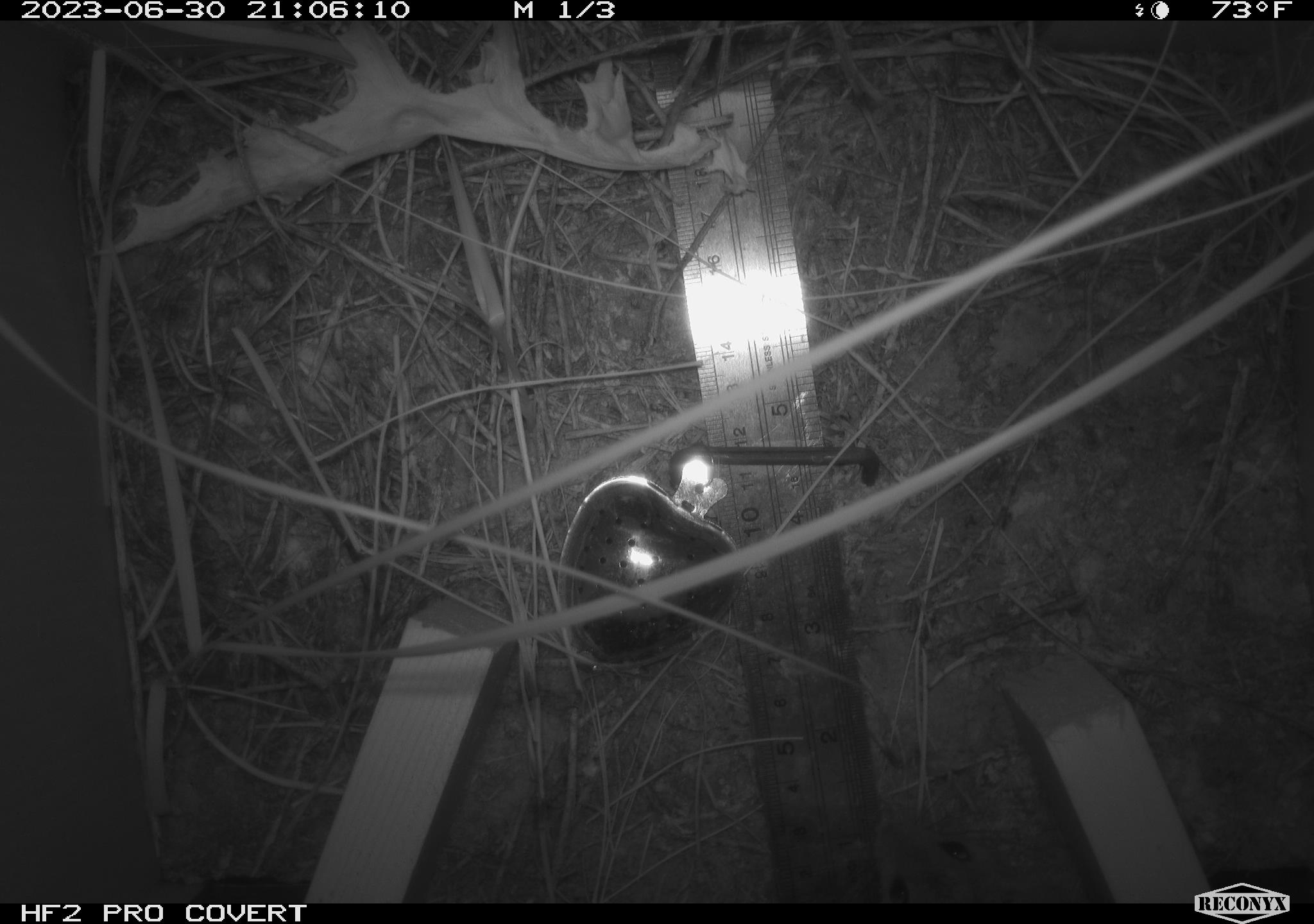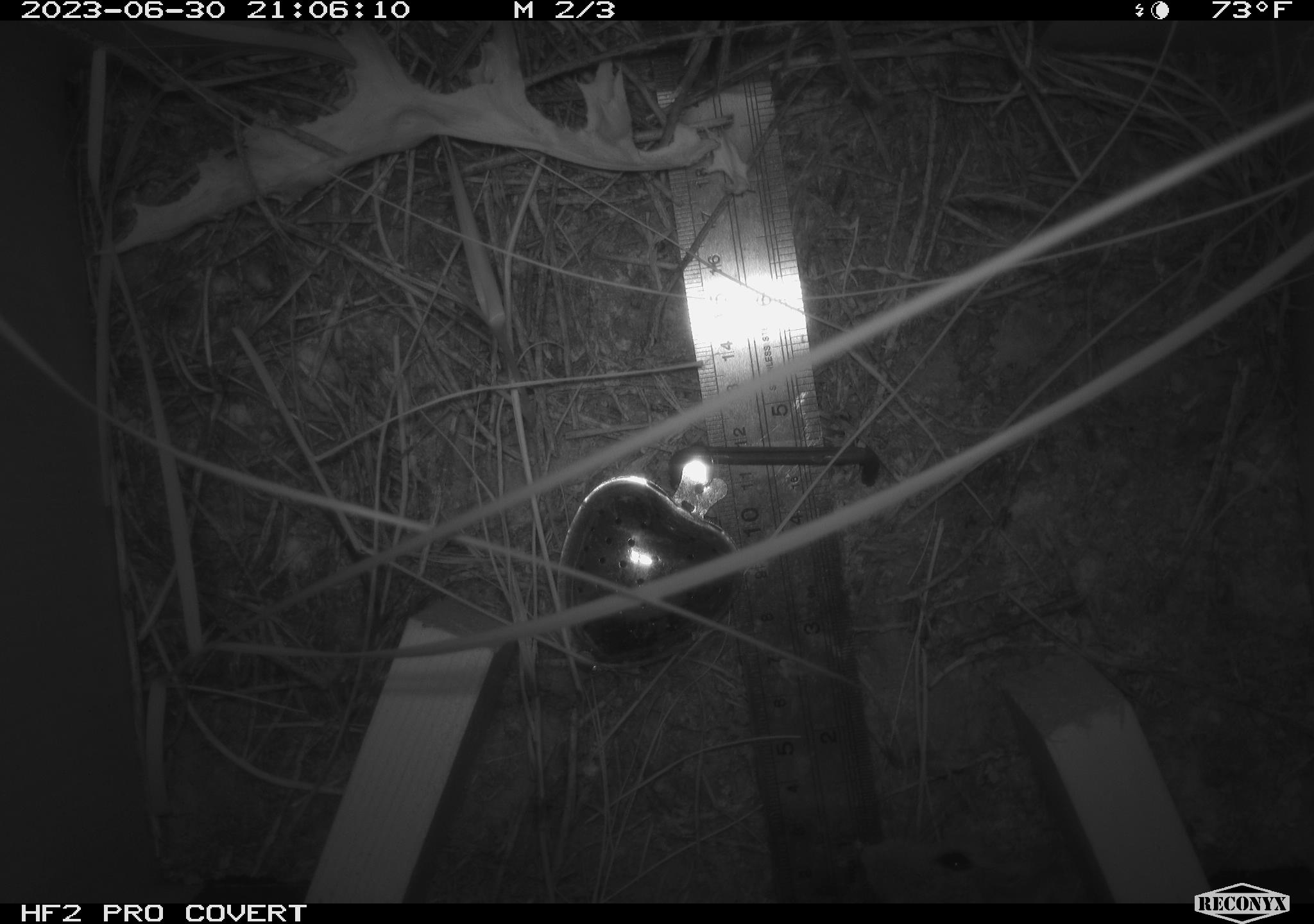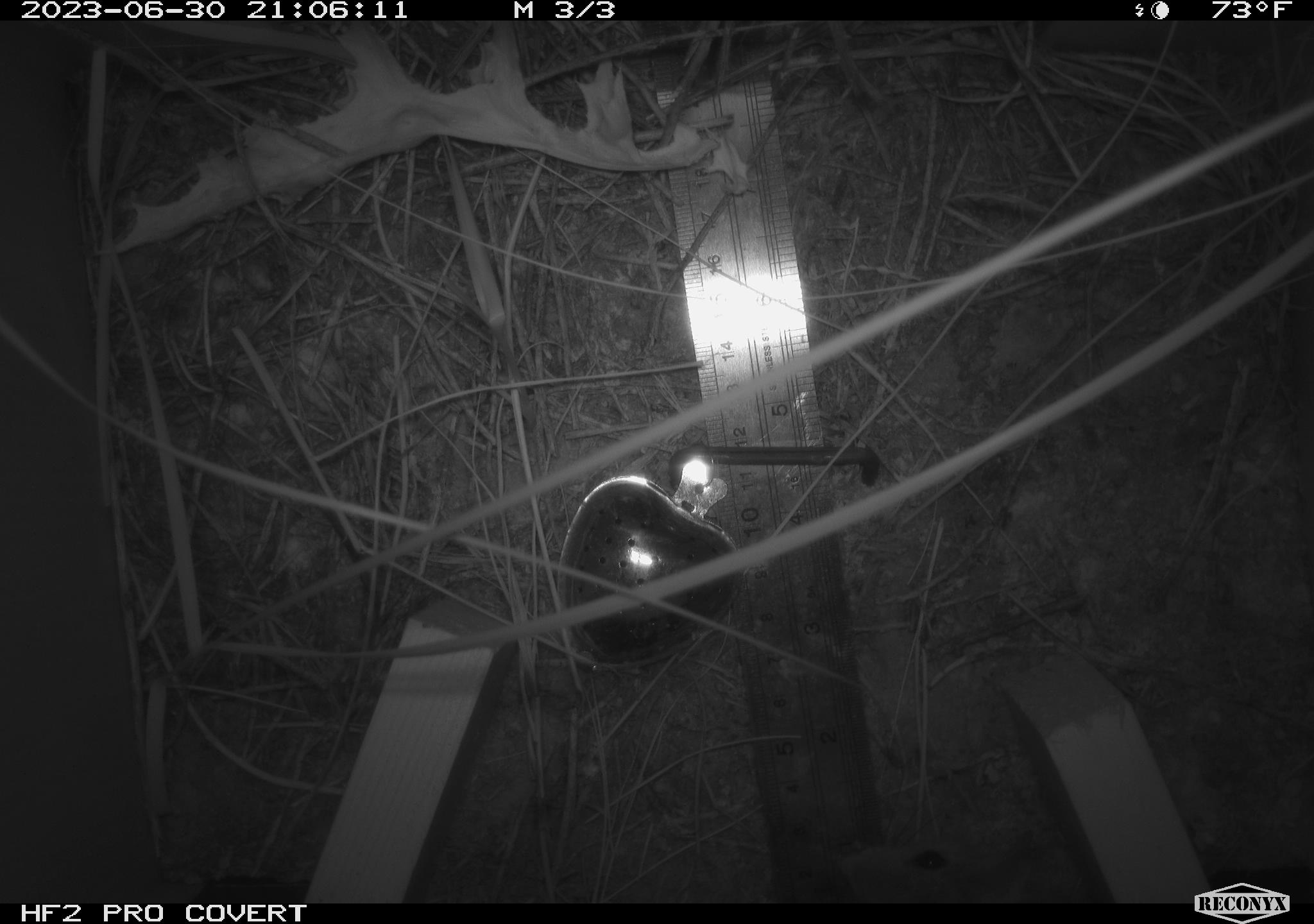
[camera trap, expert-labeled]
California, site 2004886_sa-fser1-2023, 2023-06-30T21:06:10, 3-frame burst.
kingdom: Animalia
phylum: Chordata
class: Mammalia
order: Rodentia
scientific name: Rodentia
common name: mouse species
Mouse species (Rodentia).